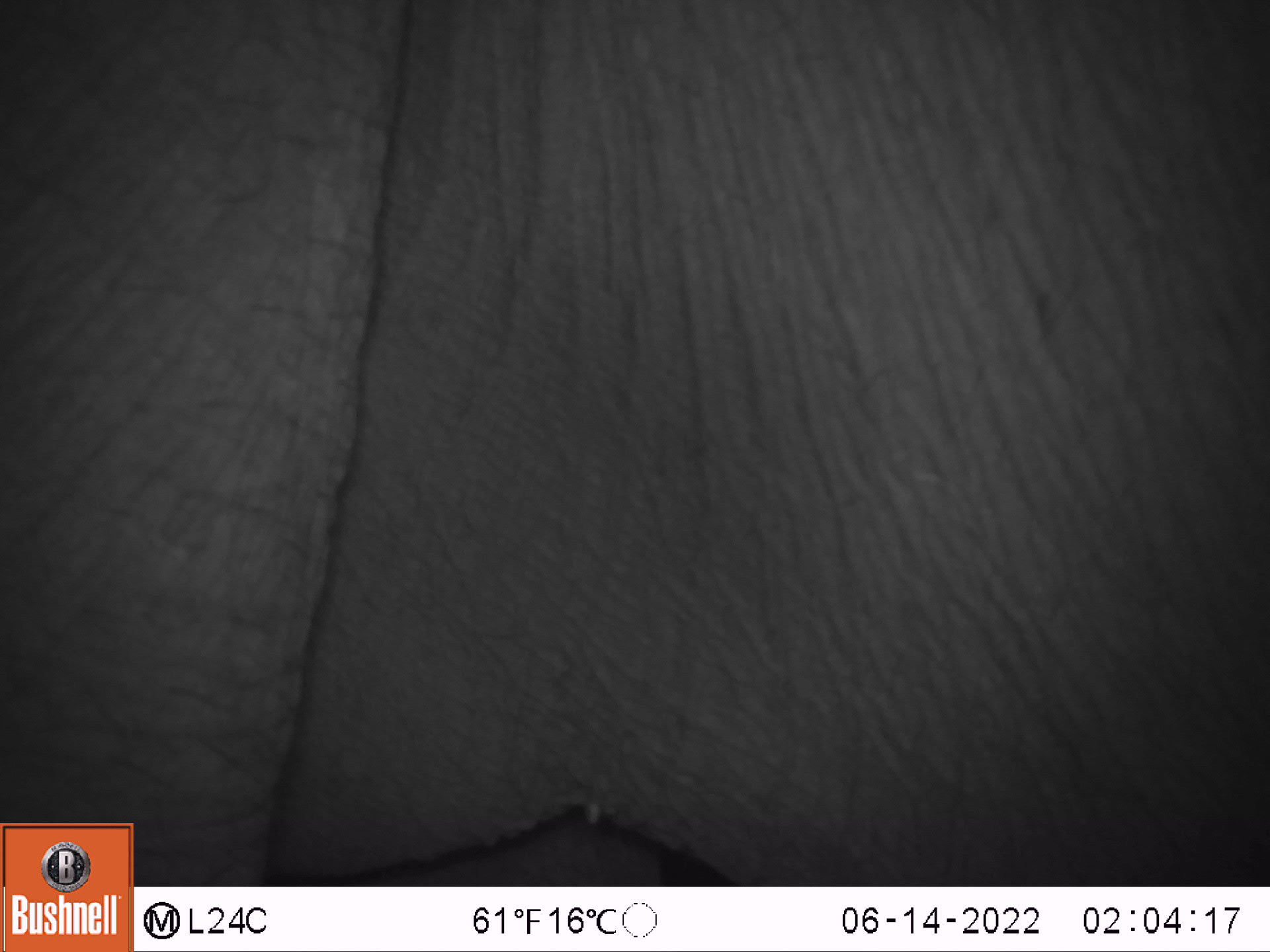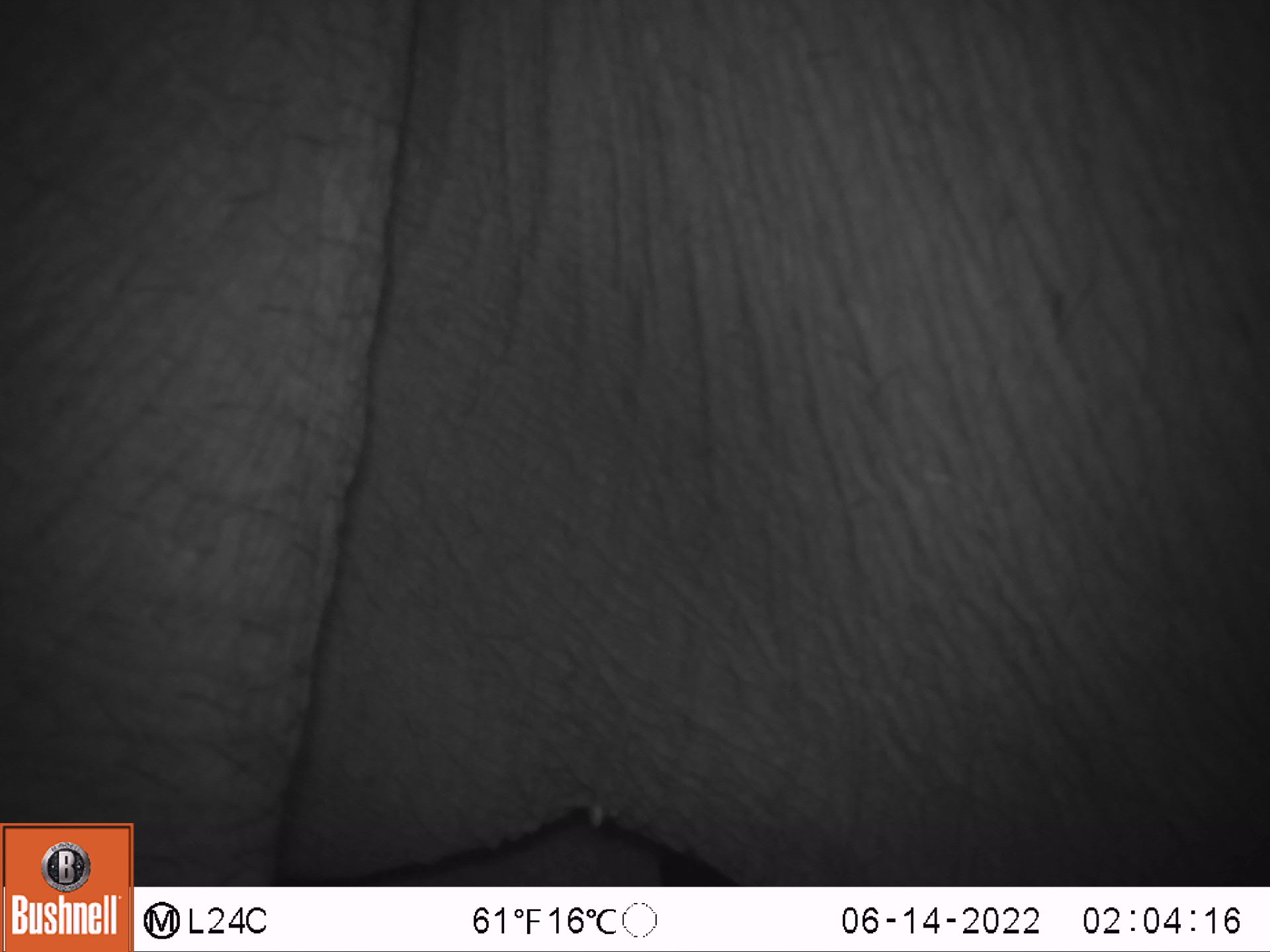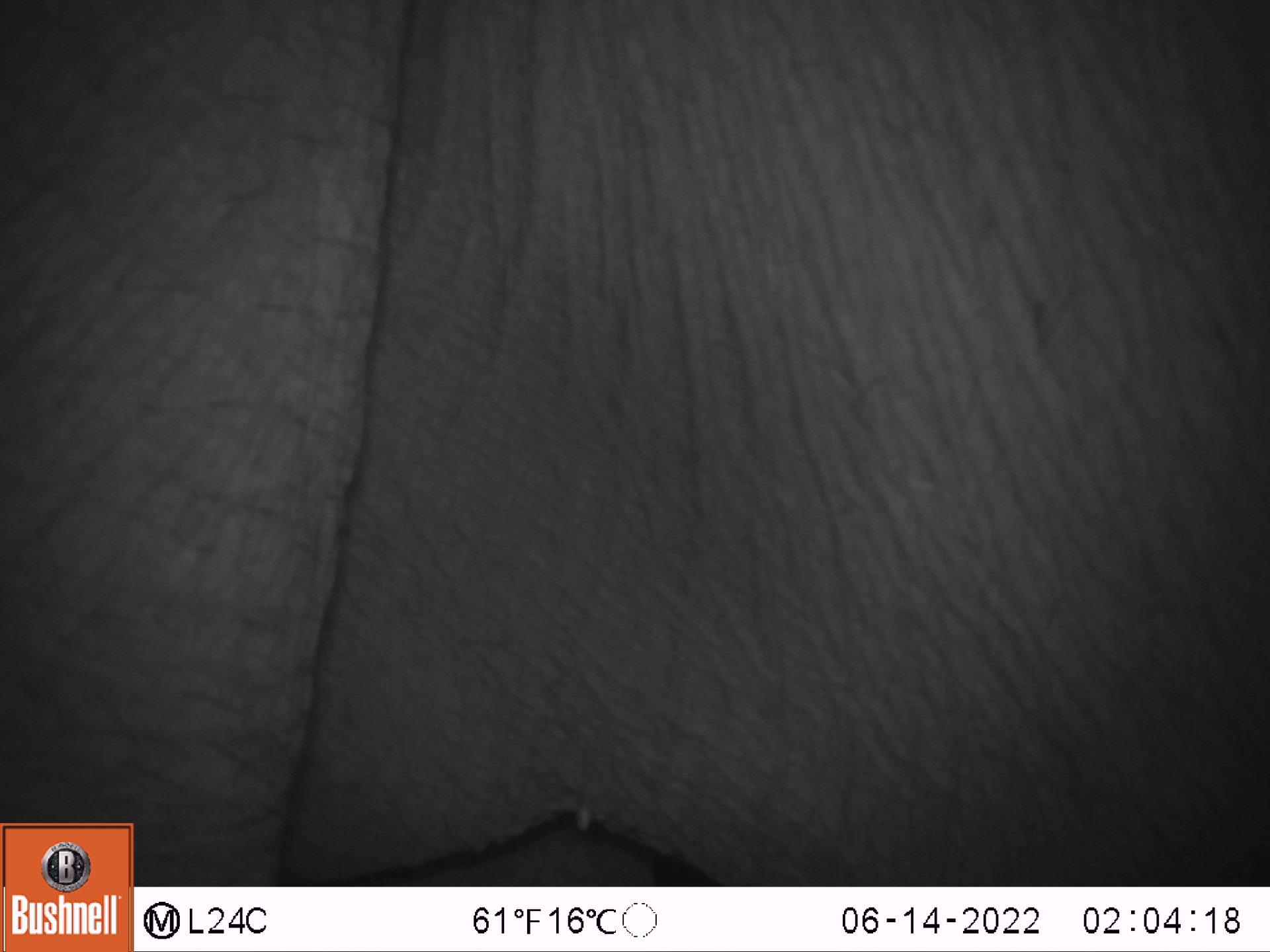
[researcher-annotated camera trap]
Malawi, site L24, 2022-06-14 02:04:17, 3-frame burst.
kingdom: Animalia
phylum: Chordata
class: Mammalia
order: Proboscidea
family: Elephantidae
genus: Loxodonta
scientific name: Loxodonta africana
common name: african savanna elephant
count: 1